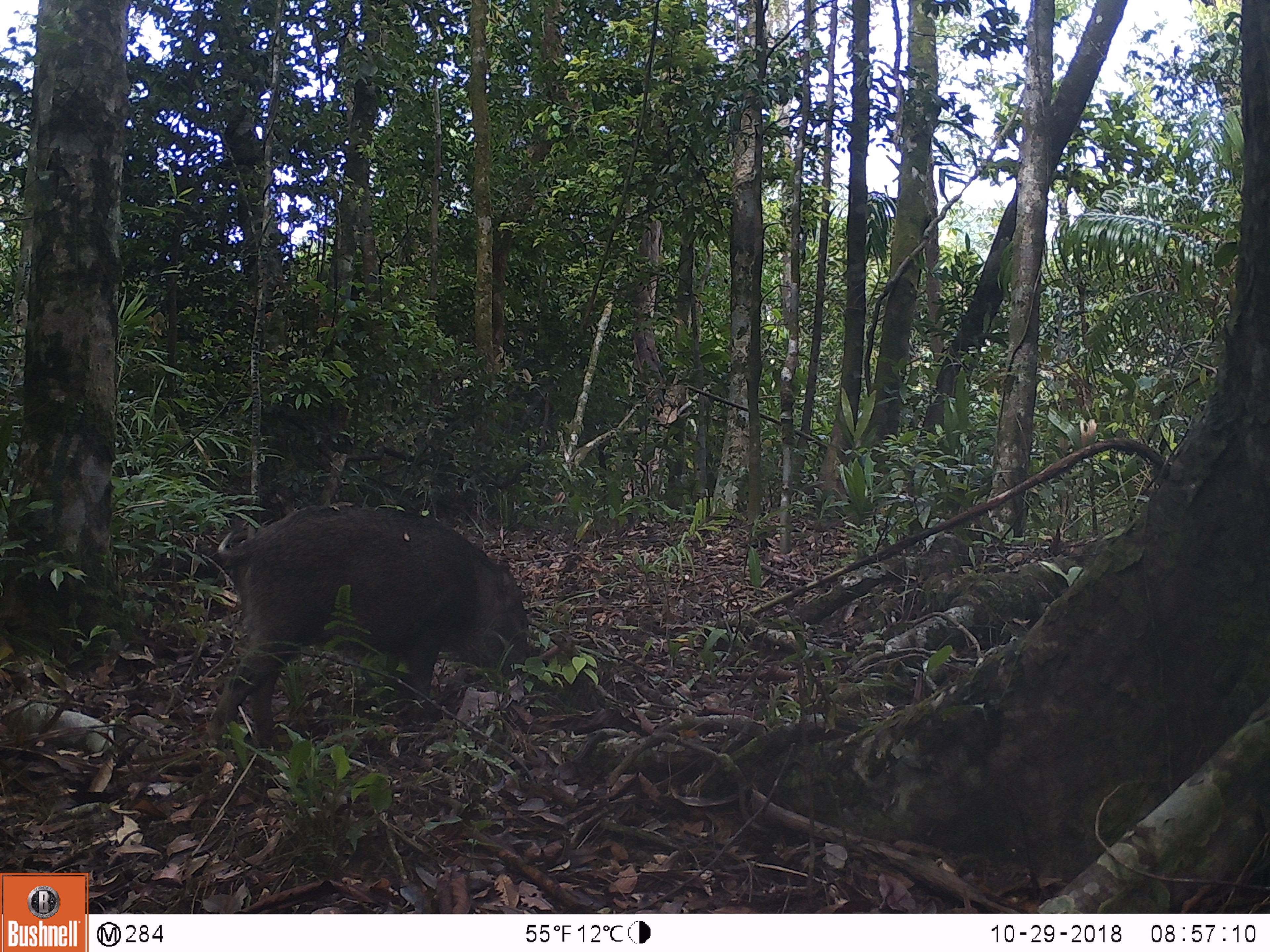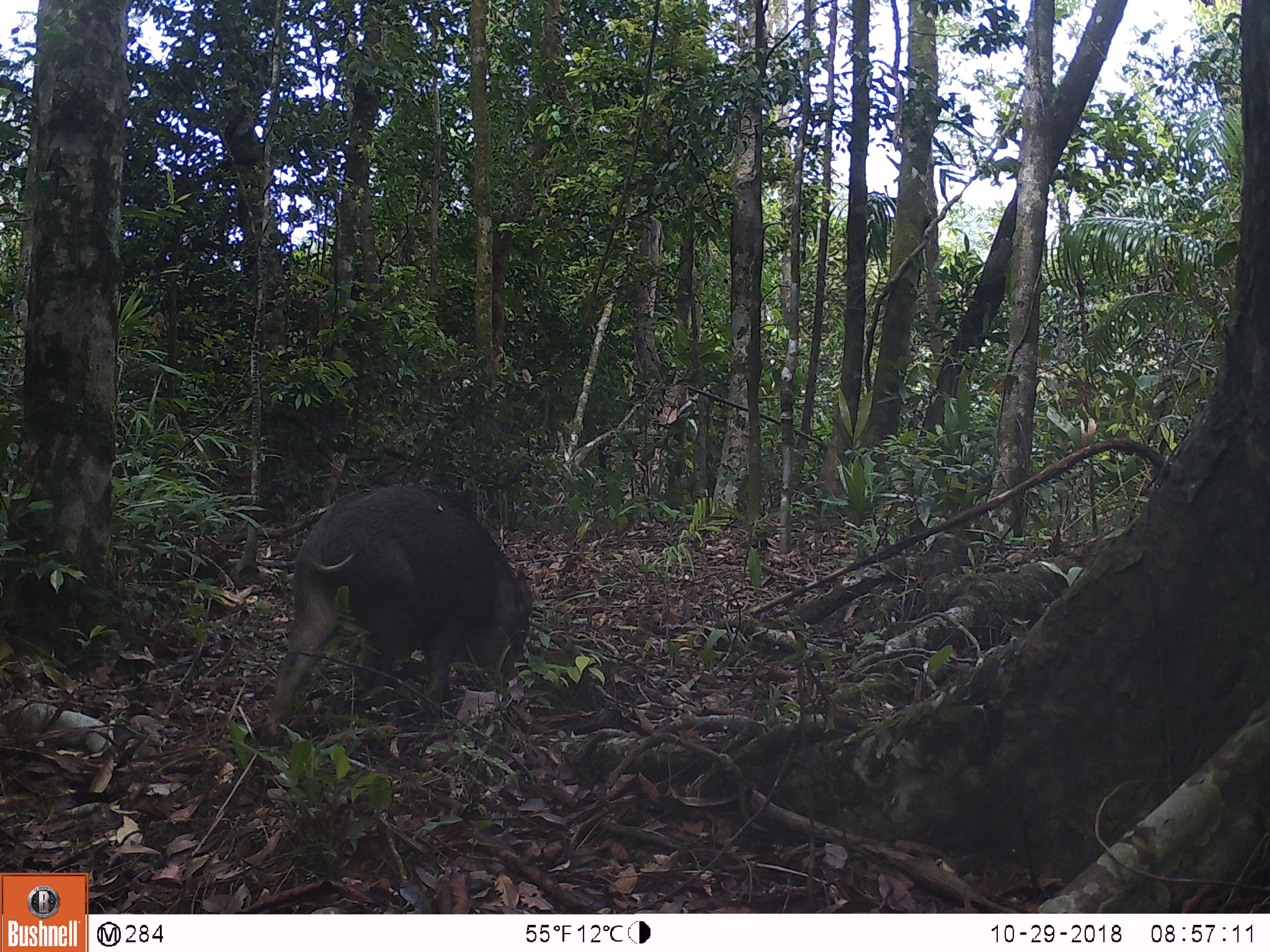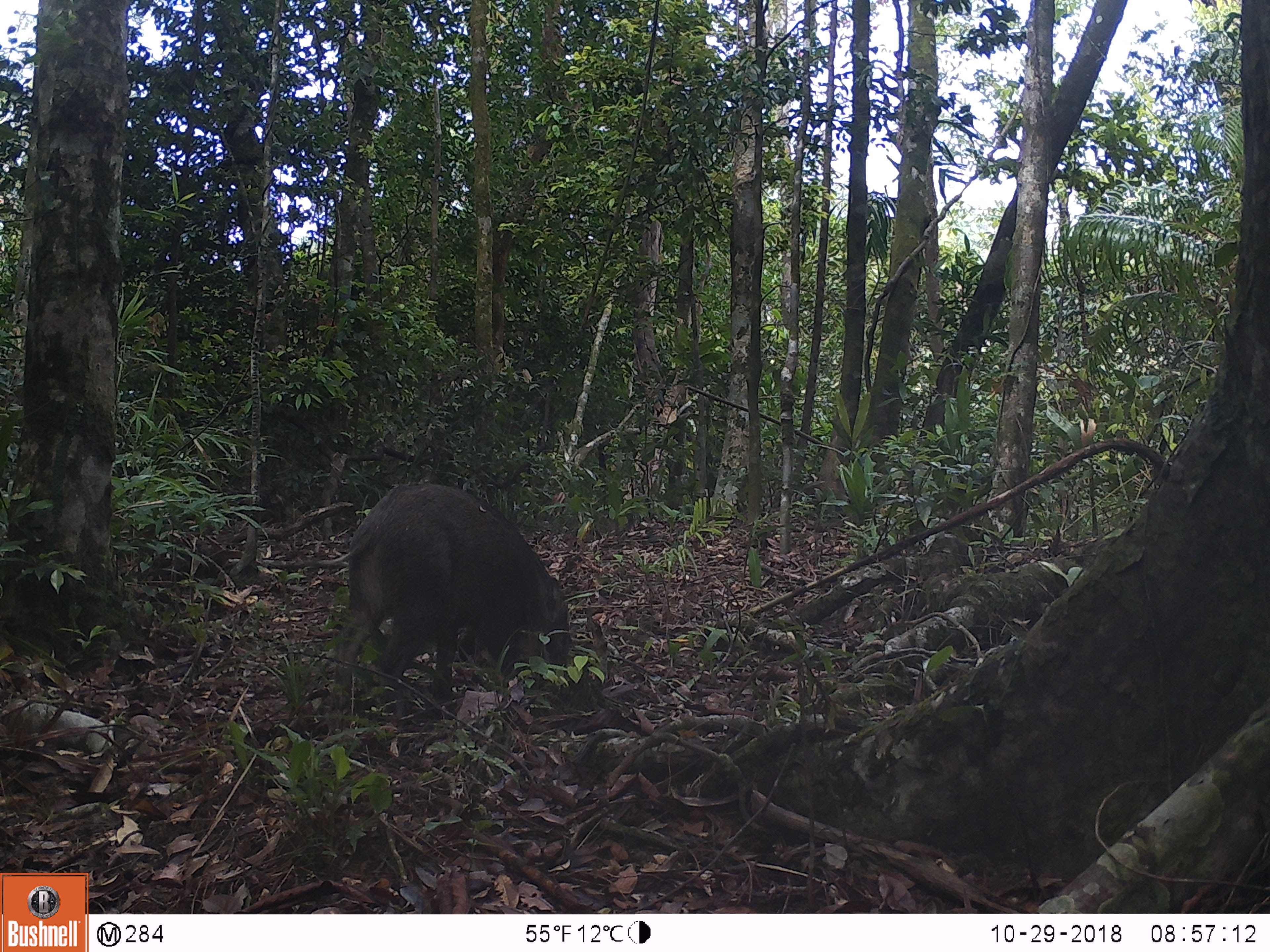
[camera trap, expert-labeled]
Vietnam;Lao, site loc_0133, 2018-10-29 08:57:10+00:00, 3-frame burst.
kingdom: Animalia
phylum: Chordata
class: Mammalia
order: Artiodactyla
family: Suidae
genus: Sus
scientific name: Sus scrofa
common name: eurasian wild pig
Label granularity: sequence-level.